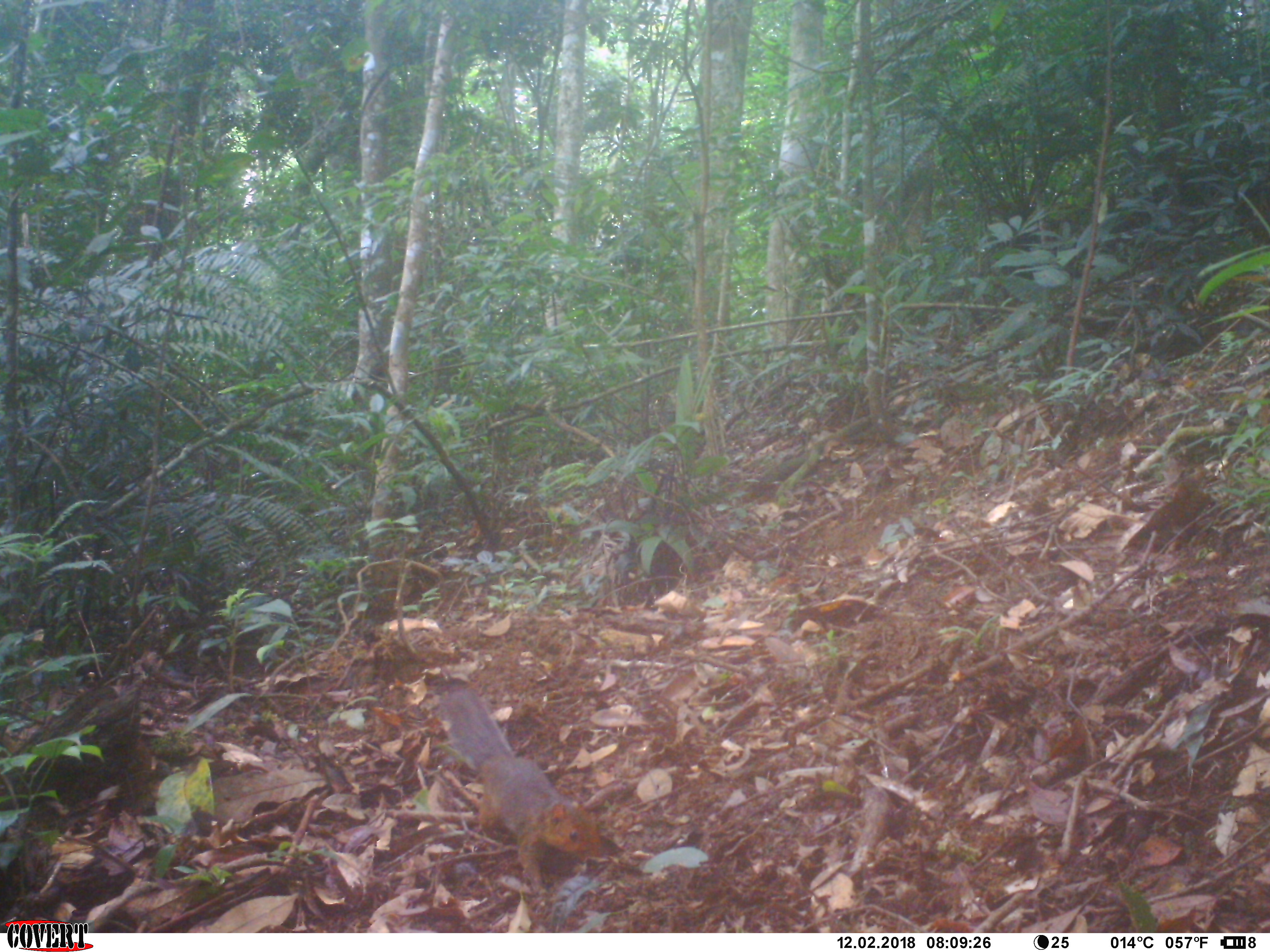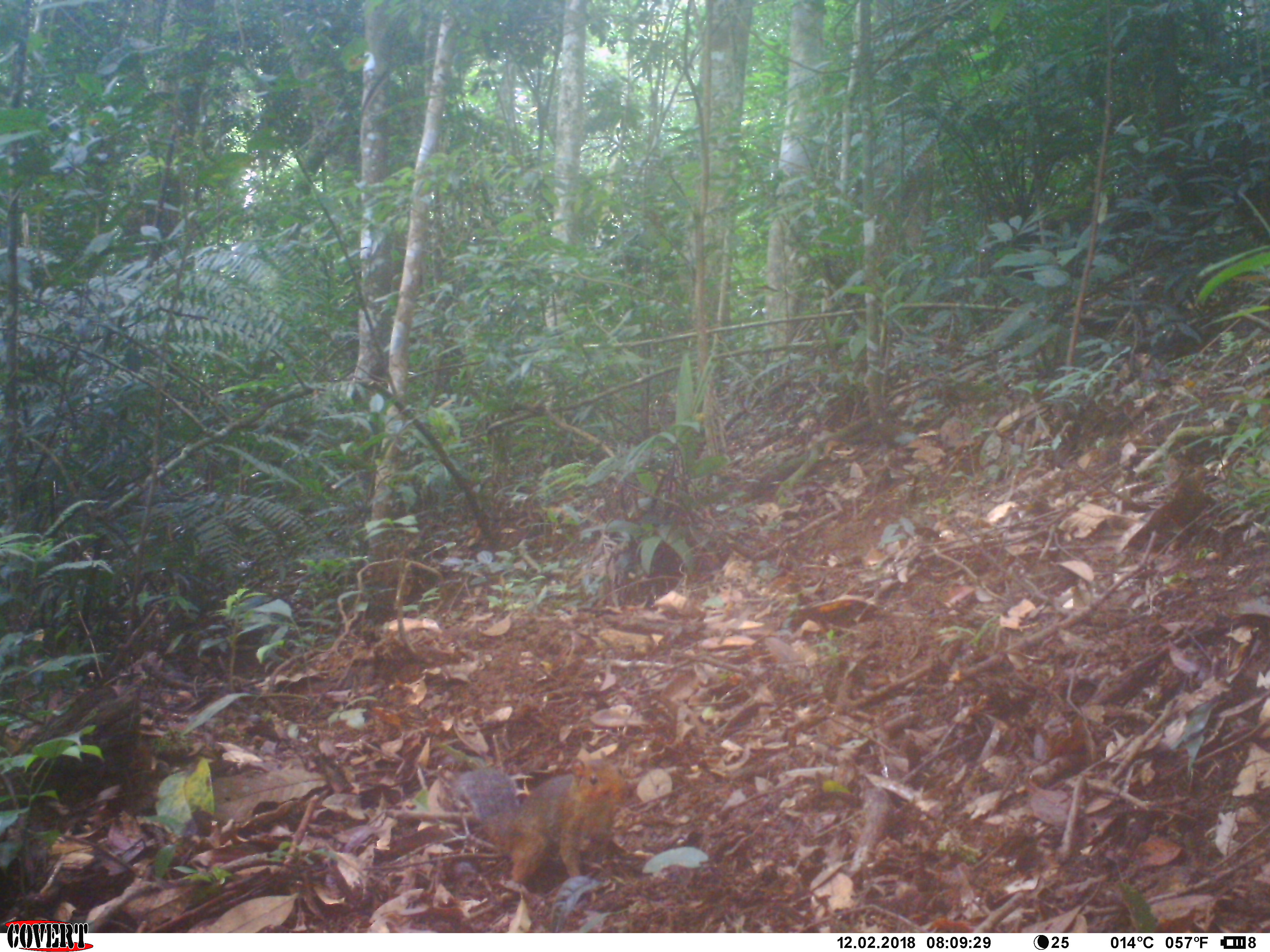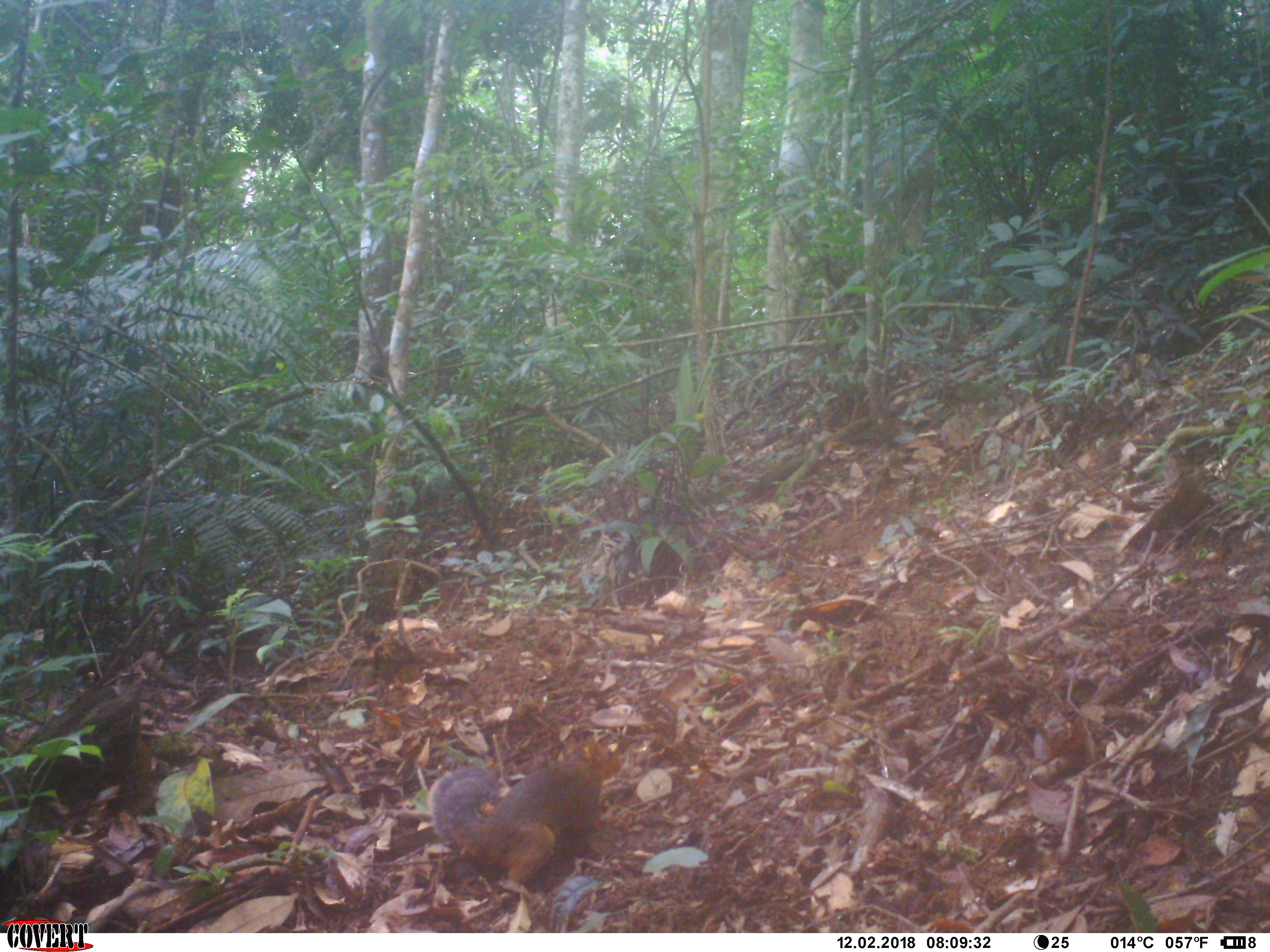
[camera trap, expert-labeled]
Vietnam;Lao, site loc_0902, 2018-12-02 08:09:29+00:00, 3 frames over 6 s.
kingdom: Animalia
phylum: Chordata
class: Mammalia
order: Rodentia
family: Sciuridae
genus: Dremomys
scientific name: Dremomys rufigenis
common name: red-cheeked squirrel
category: red cheeked squirrel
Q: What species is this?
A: Red cheeked squirrel (red-cheeked squirrel) (Dremomys rufigenis).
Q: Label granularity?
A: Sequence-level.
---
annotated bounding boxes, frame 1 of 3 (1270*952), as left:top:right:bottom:
red cheeked squirrel: 434:683:600:895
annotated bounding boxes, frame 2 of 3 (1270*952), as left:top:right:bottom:
red cheeked squirrel: 460:757:624:908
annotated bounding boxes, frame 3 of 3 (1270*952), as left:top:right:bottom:
red cheeked squirrel: 427:733:621:908